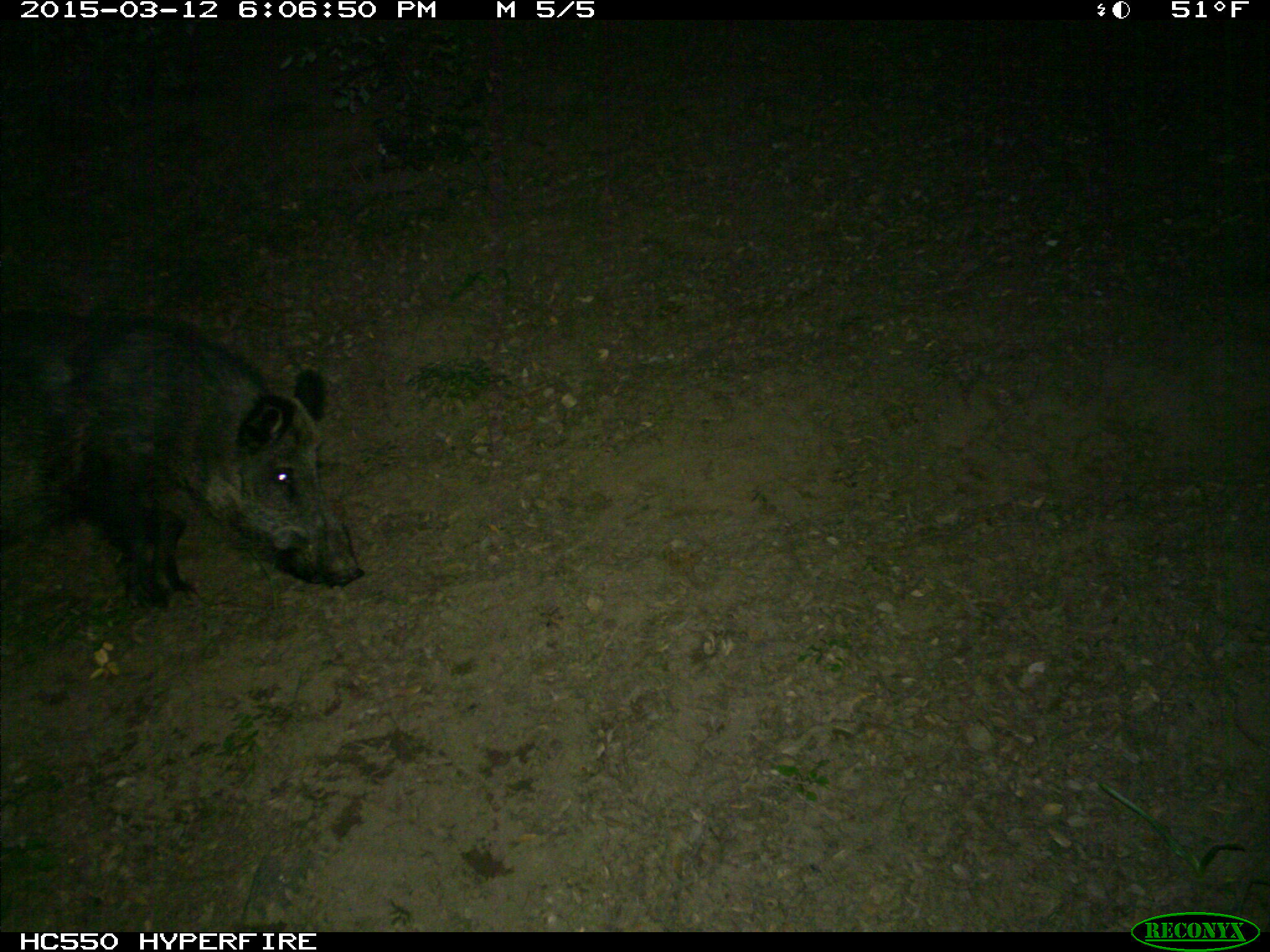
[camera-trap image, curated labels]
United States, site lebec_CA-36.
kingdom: Animalia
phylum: Chordata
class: Mammalia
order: Artiodactyla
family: Suidae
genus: Sus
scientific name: Sus scrofa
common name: wild boar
Sus scrofa (wild boar).